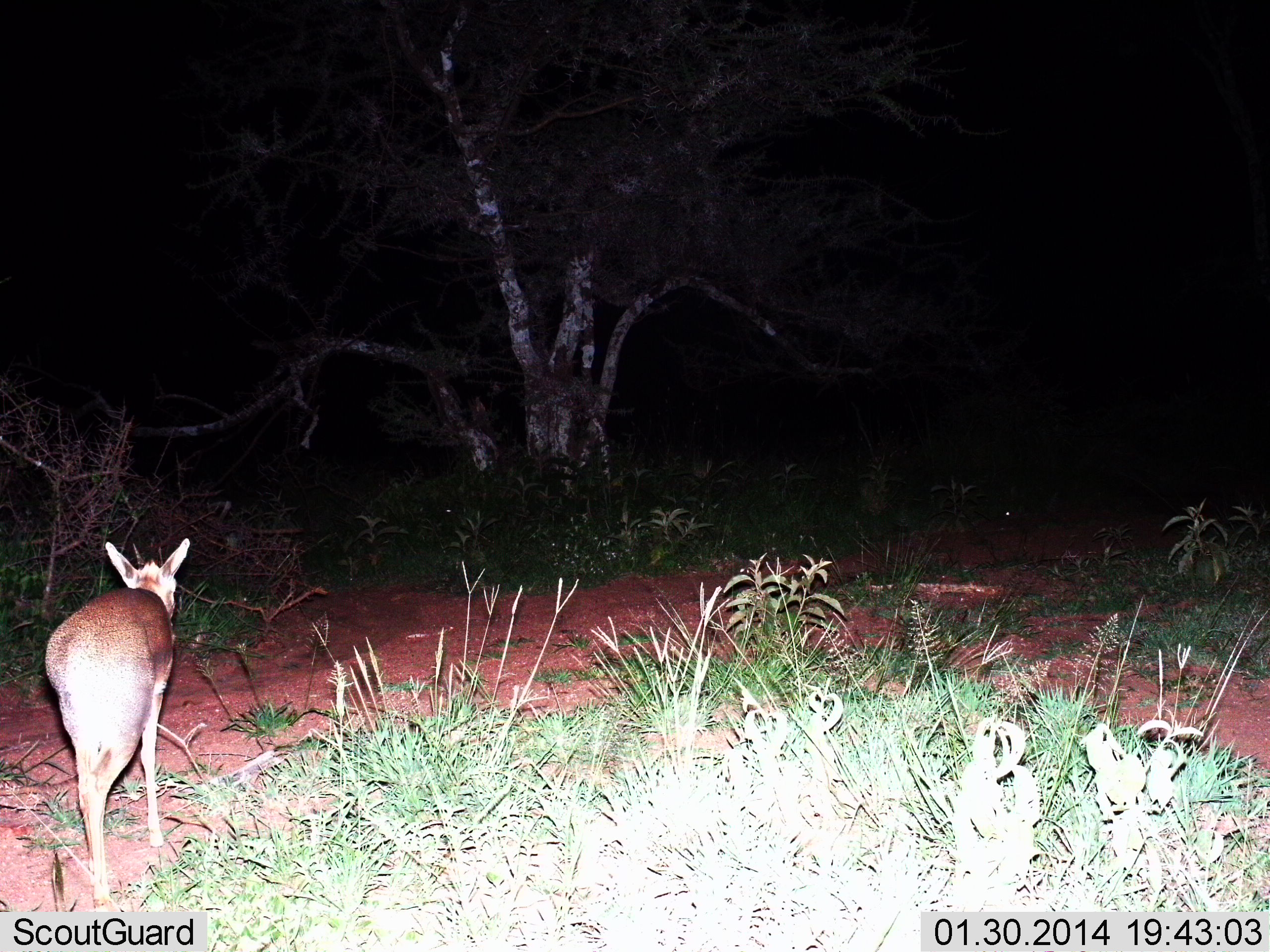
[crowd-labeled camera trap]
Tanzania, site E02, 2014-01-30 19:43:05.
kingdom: Animalia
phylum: Chordata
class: Mammalia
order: Artiodactyla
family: Bovidae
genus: Madoqua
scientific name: Madoqua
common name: dikdik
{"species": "dikdik (Madoqua)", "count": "1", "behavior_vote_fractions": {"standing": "30%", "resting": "0%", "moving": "70%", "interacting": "0%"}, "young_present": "0%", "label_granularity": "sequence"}